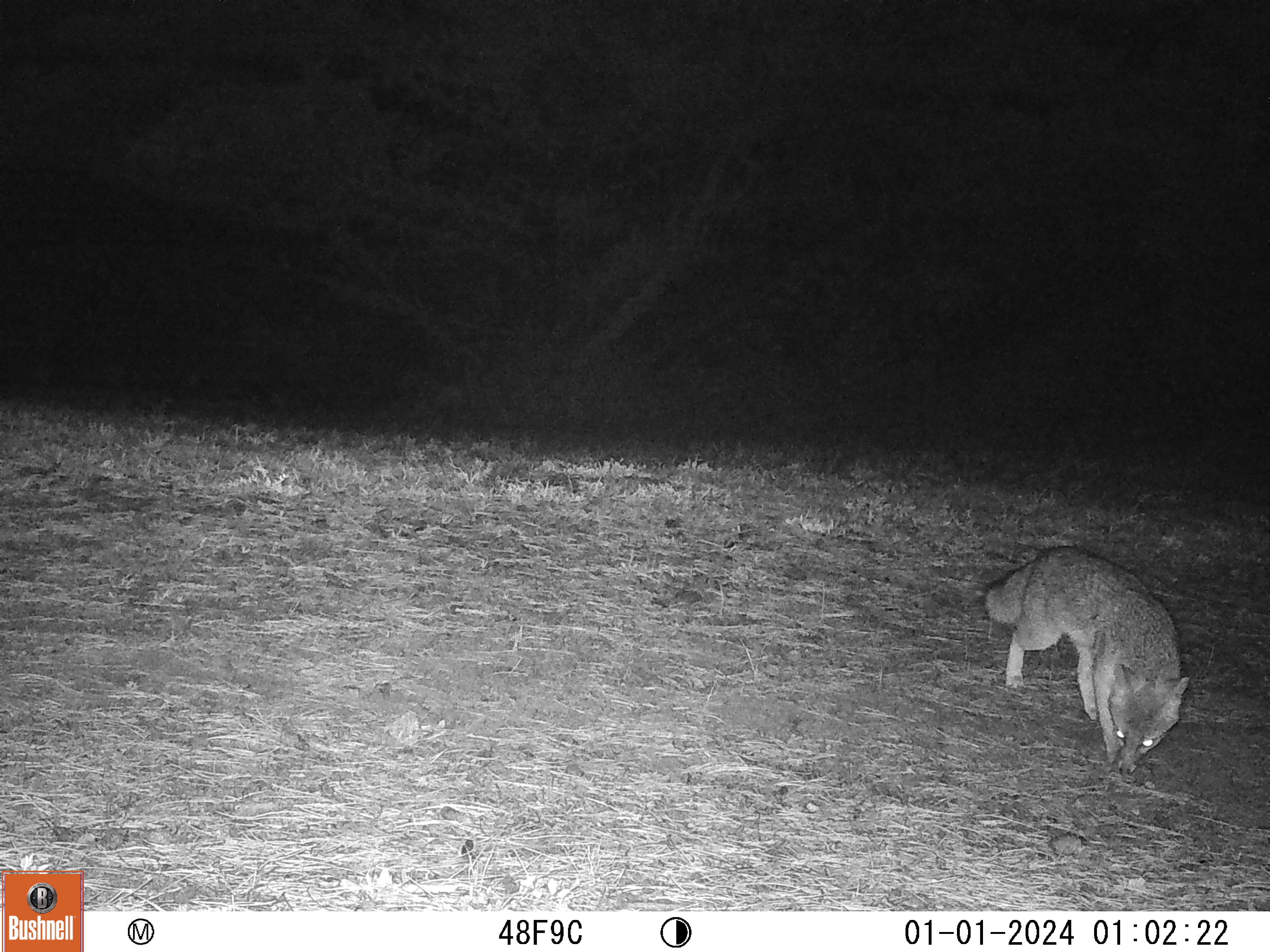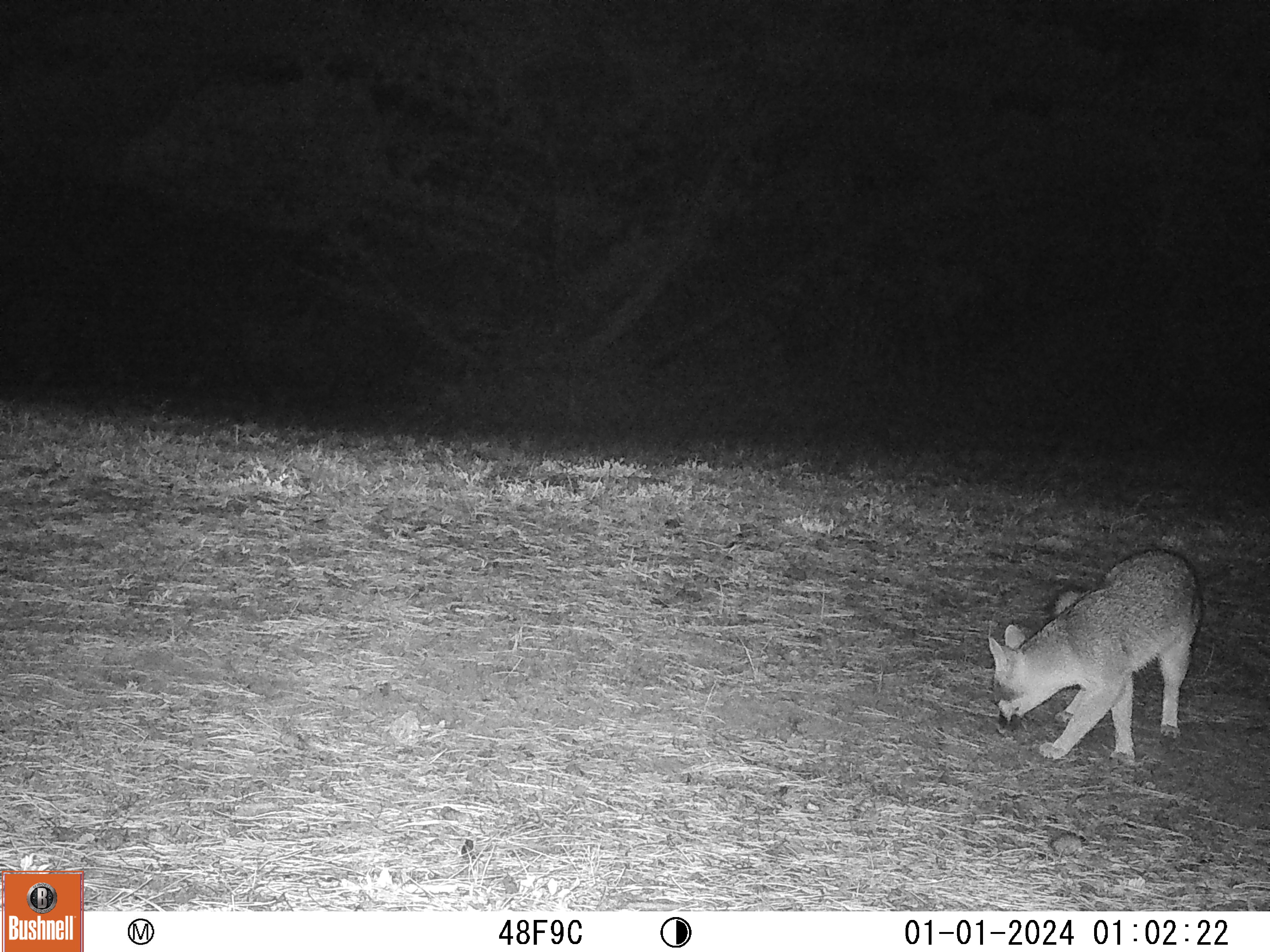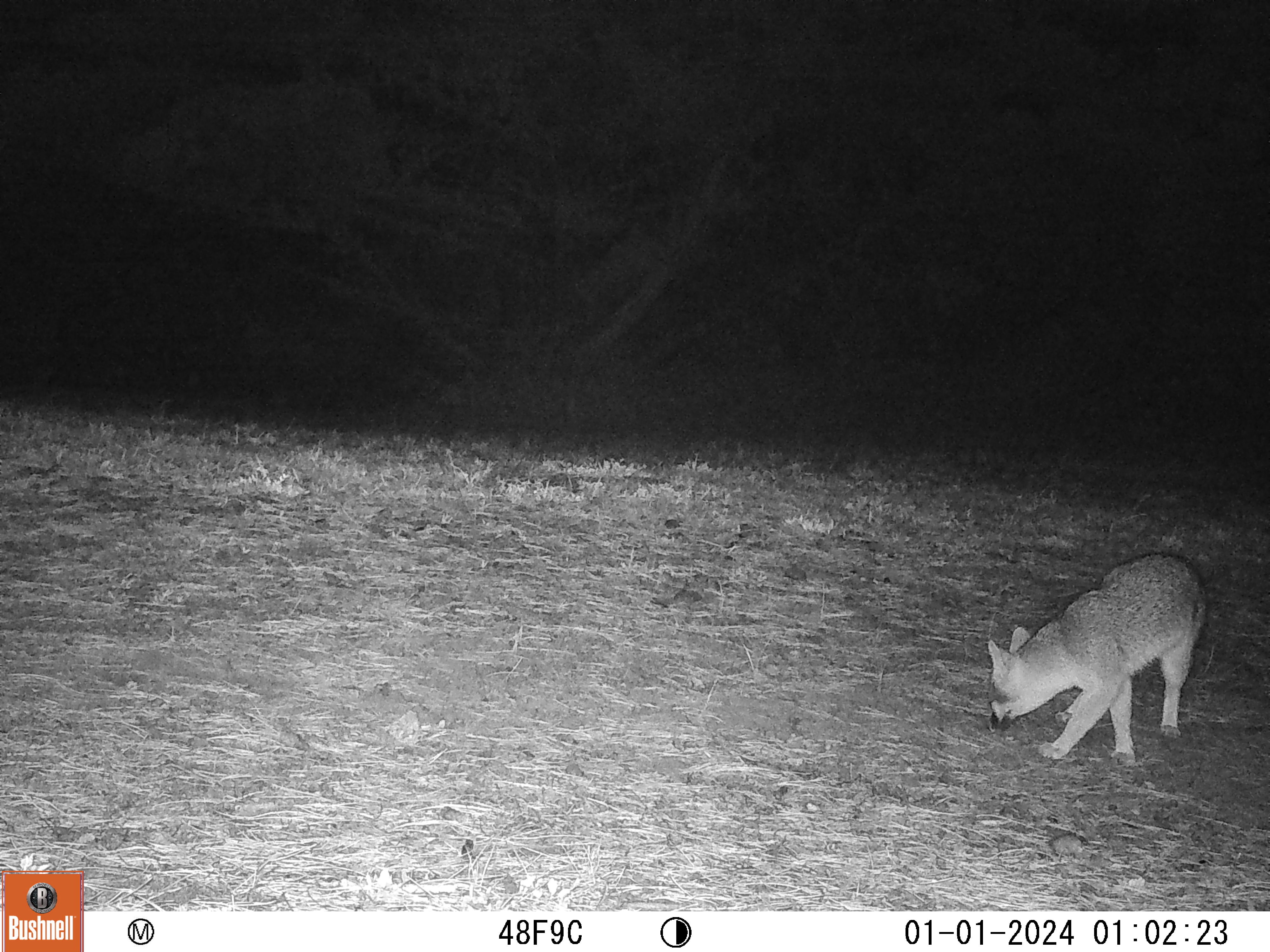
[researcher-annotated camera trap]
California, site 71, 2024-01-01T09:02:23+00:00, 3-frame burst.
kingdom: Animalia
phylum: Chordata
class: Mammalia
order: Carnivora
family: Canidae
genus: Urocyon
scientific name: Urocyon cinereoargenteus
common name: gray fox